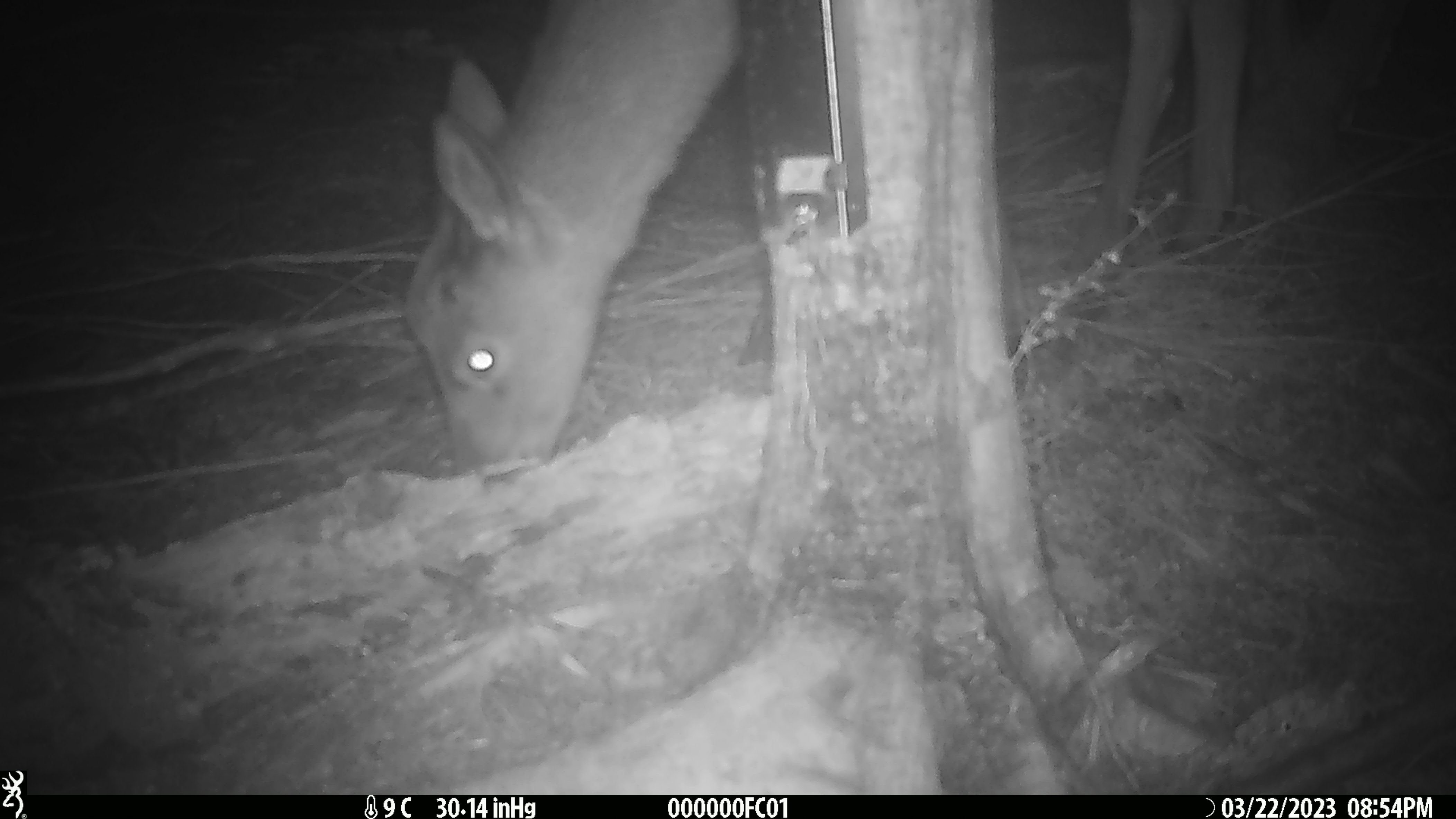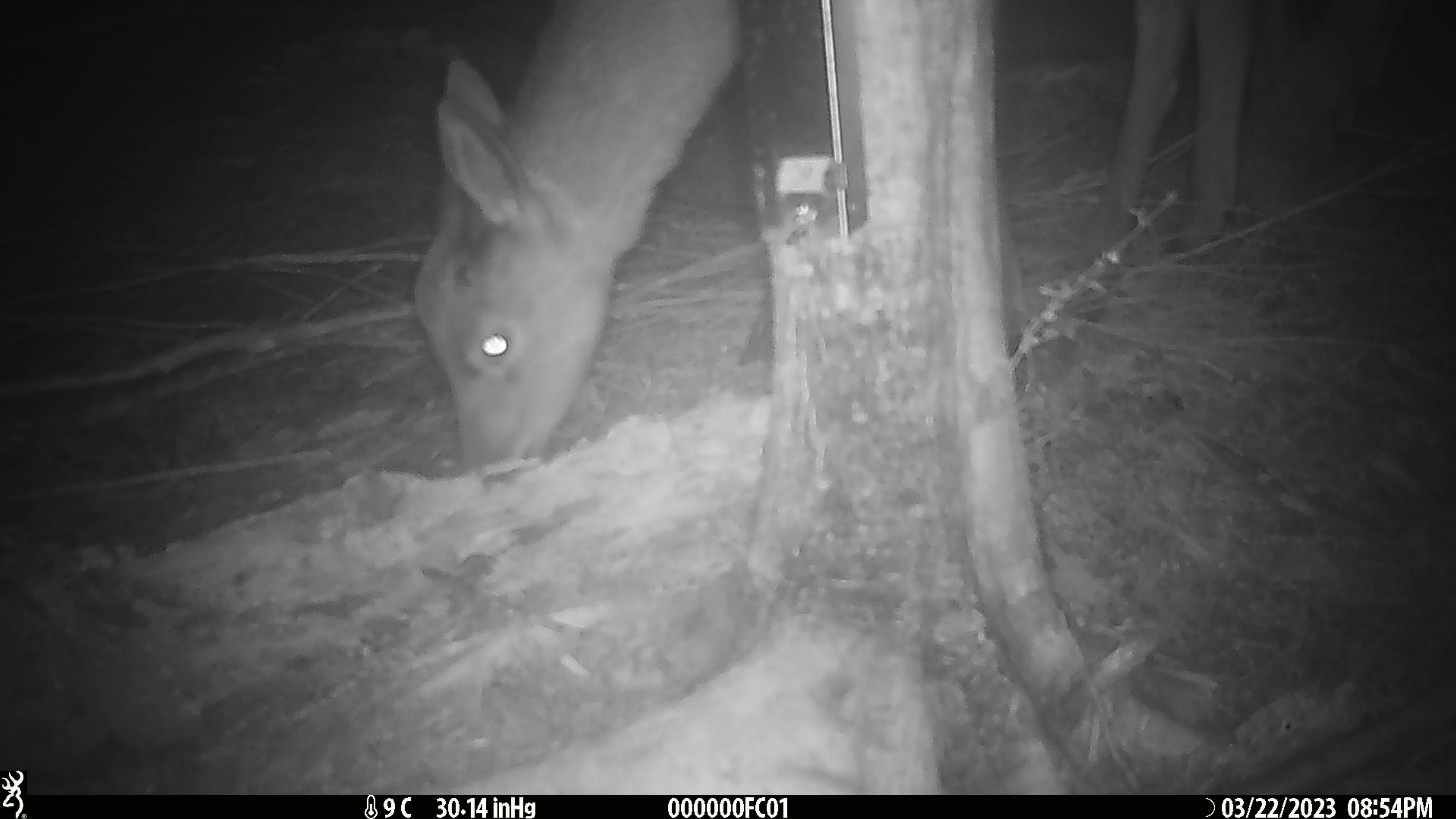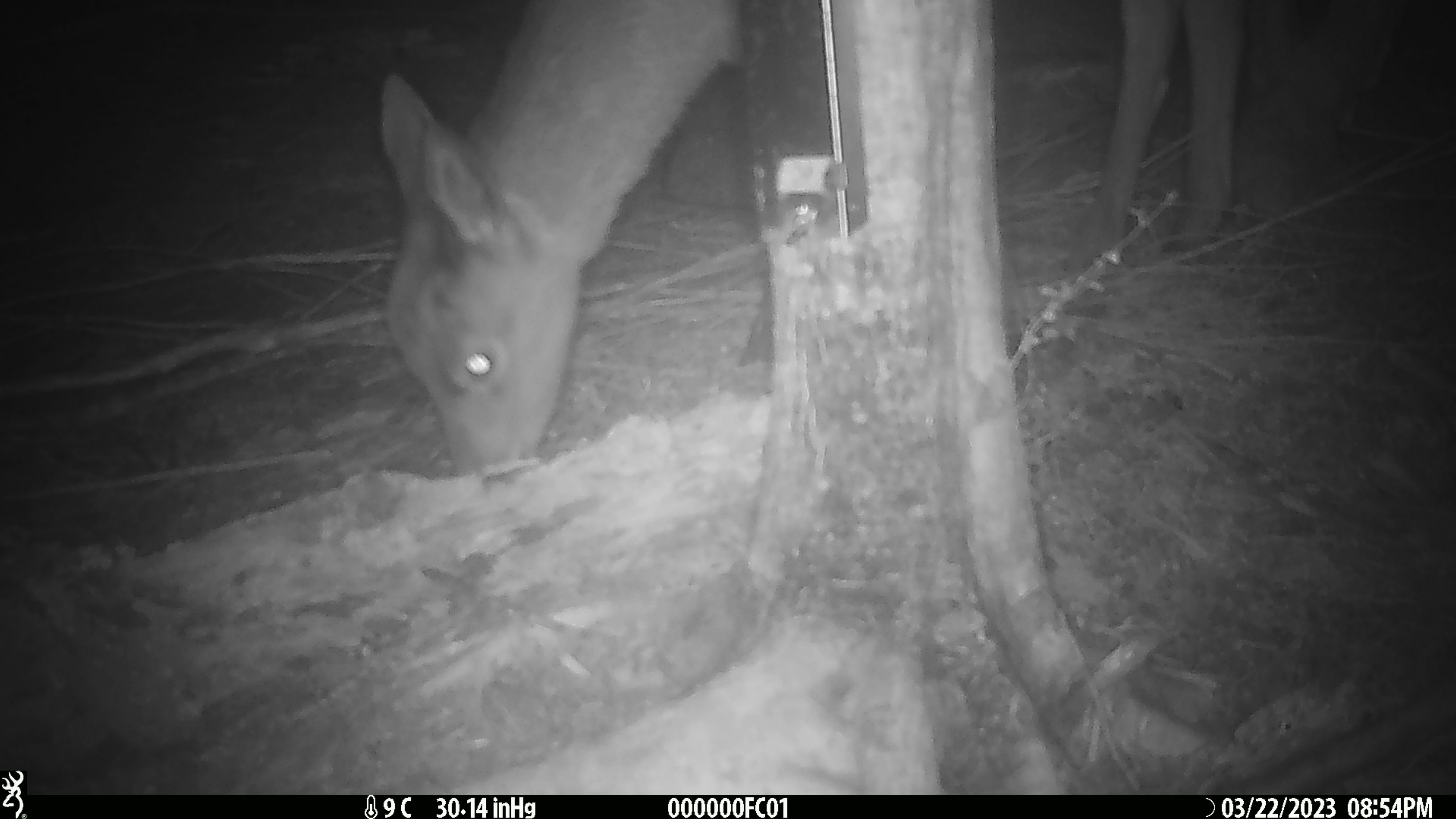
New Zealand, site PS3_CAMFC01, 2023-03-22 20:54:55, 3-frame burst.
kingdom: Animalia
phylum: Chordata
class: Mammalia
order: Artiodactyla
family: Cervidae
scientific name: Cervidae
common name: deer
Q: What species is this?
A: Deer (Cervidae).